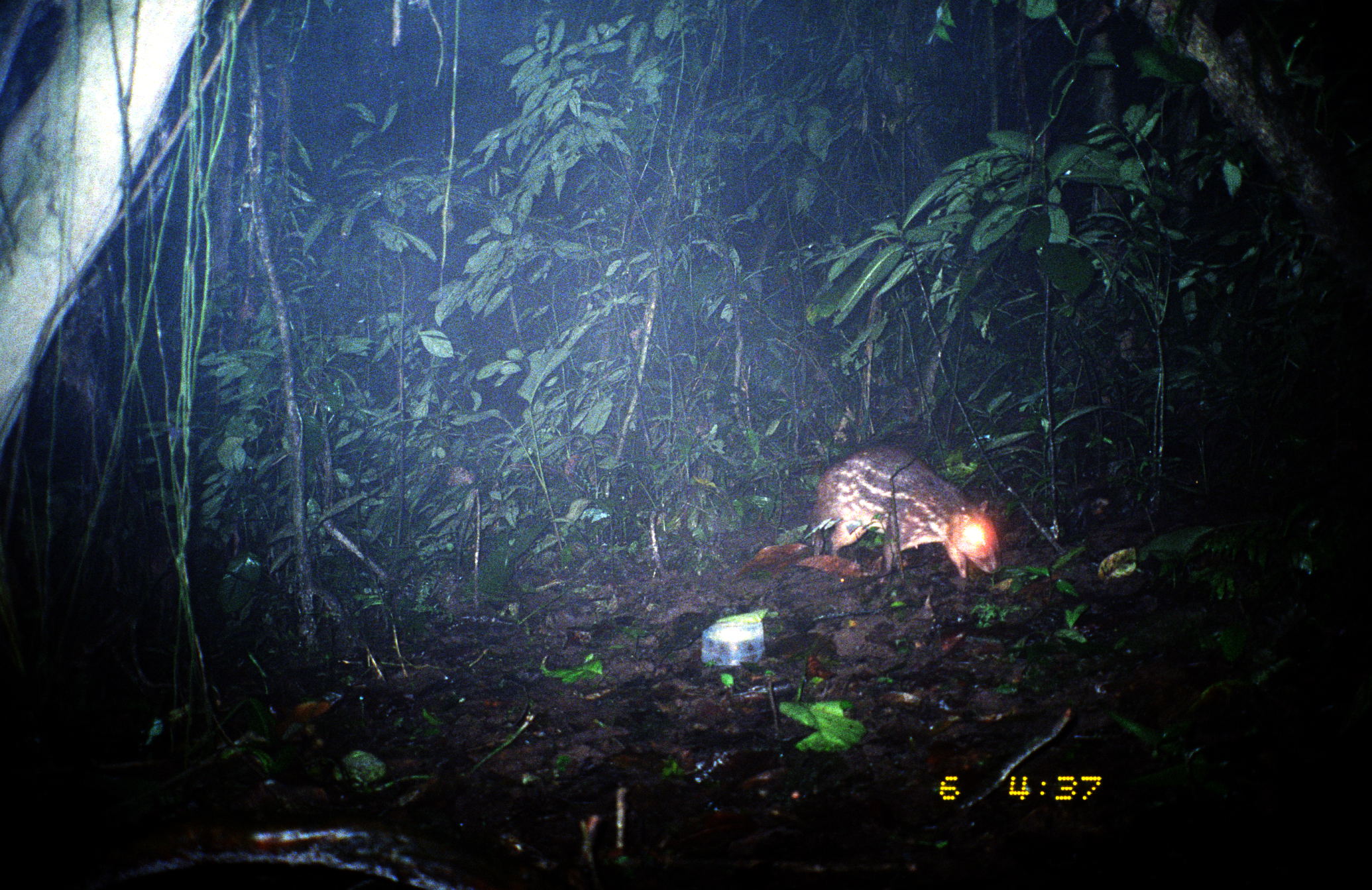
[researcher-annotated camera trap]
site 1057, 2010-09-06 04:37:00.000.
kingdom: Animalia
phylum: Chordata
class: Mammalia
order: Rodentia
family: Cuniculidae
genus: Cuniculus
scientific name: Cuniculus paca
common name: spotted paca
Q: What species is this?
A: Cuniculus paca (spotted paca).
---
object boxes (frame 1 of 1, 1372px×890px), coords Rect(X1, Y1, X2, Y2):
cuniculus paca: Rect(807, 443, 999, 577)